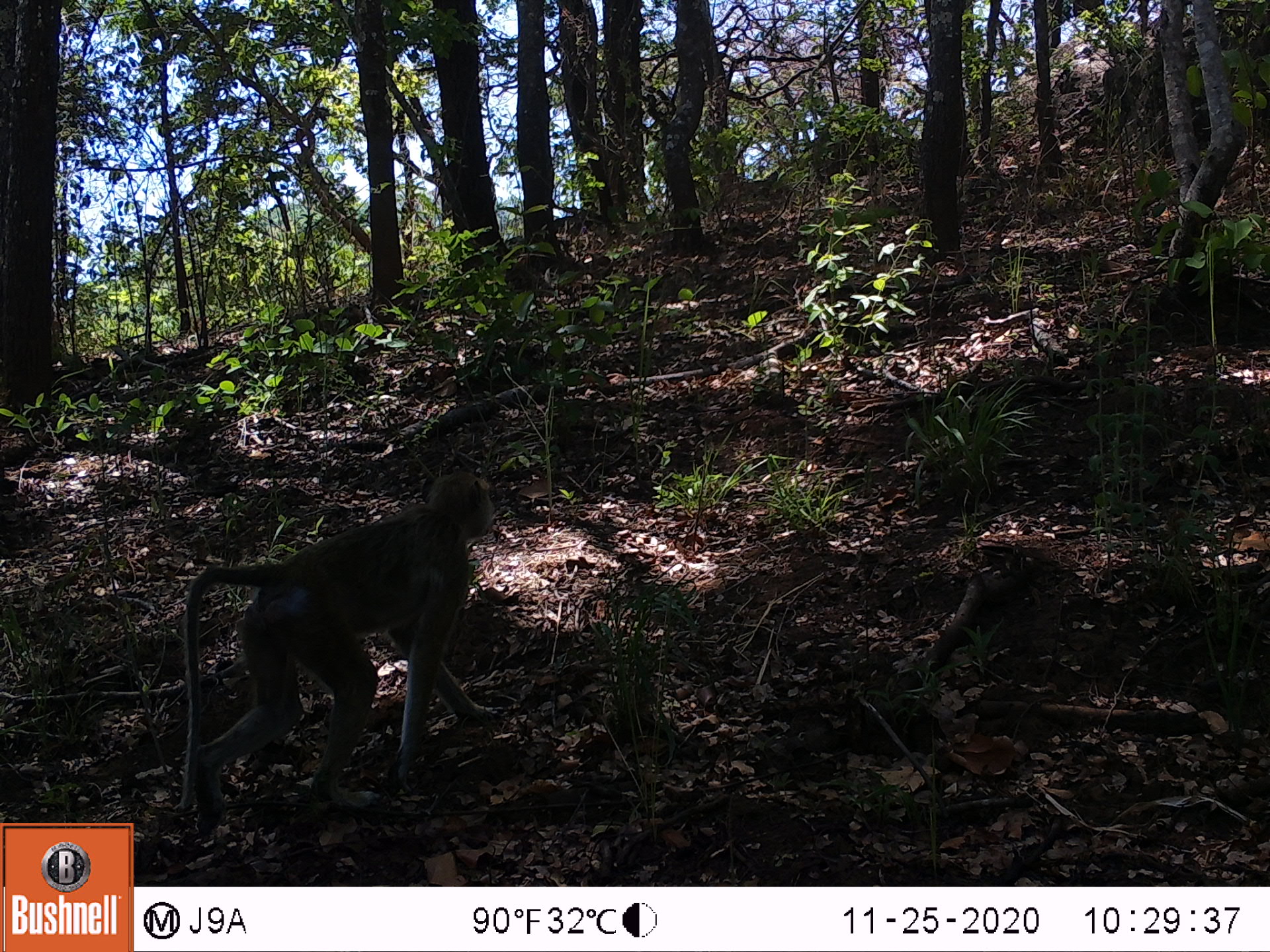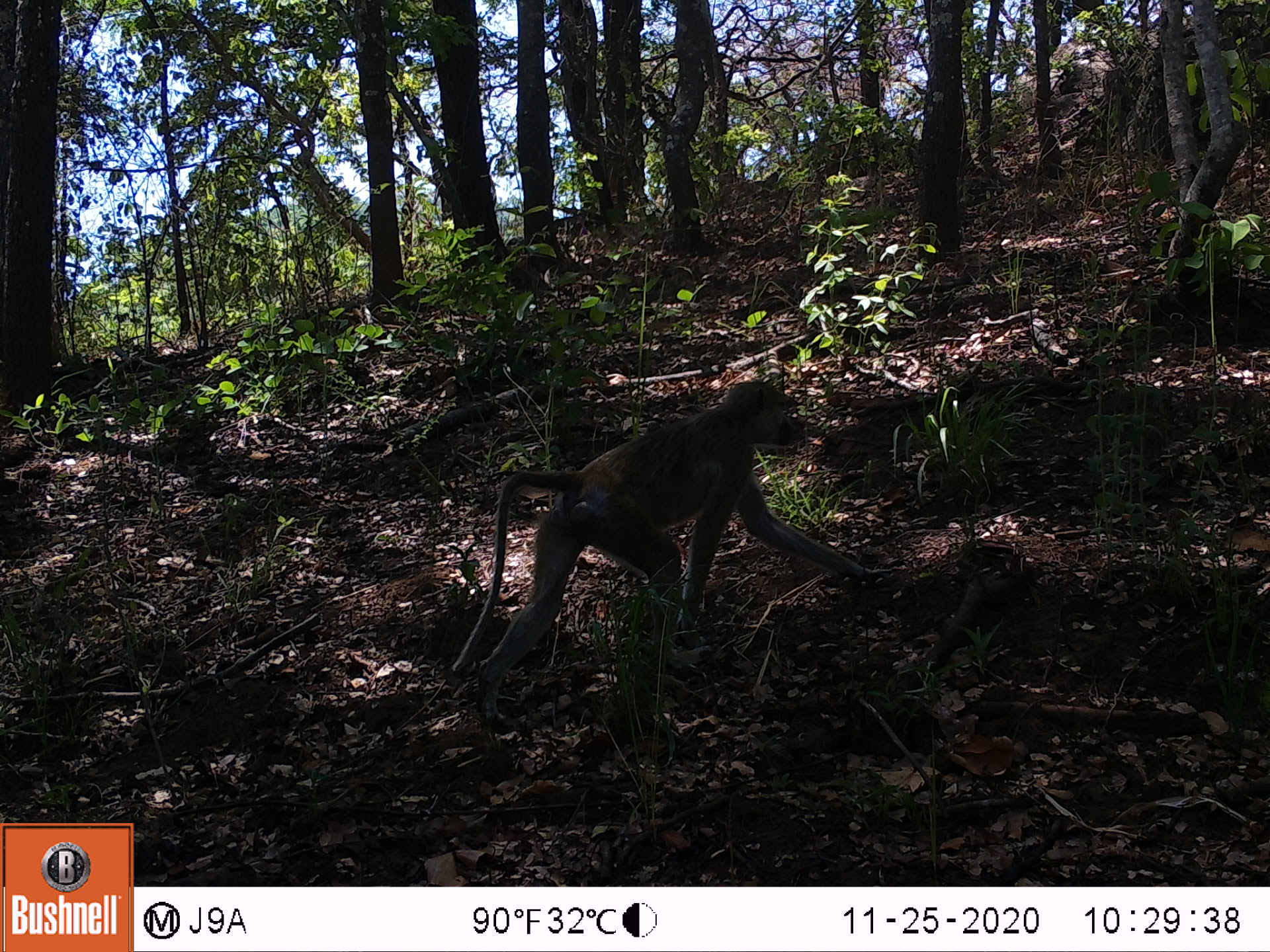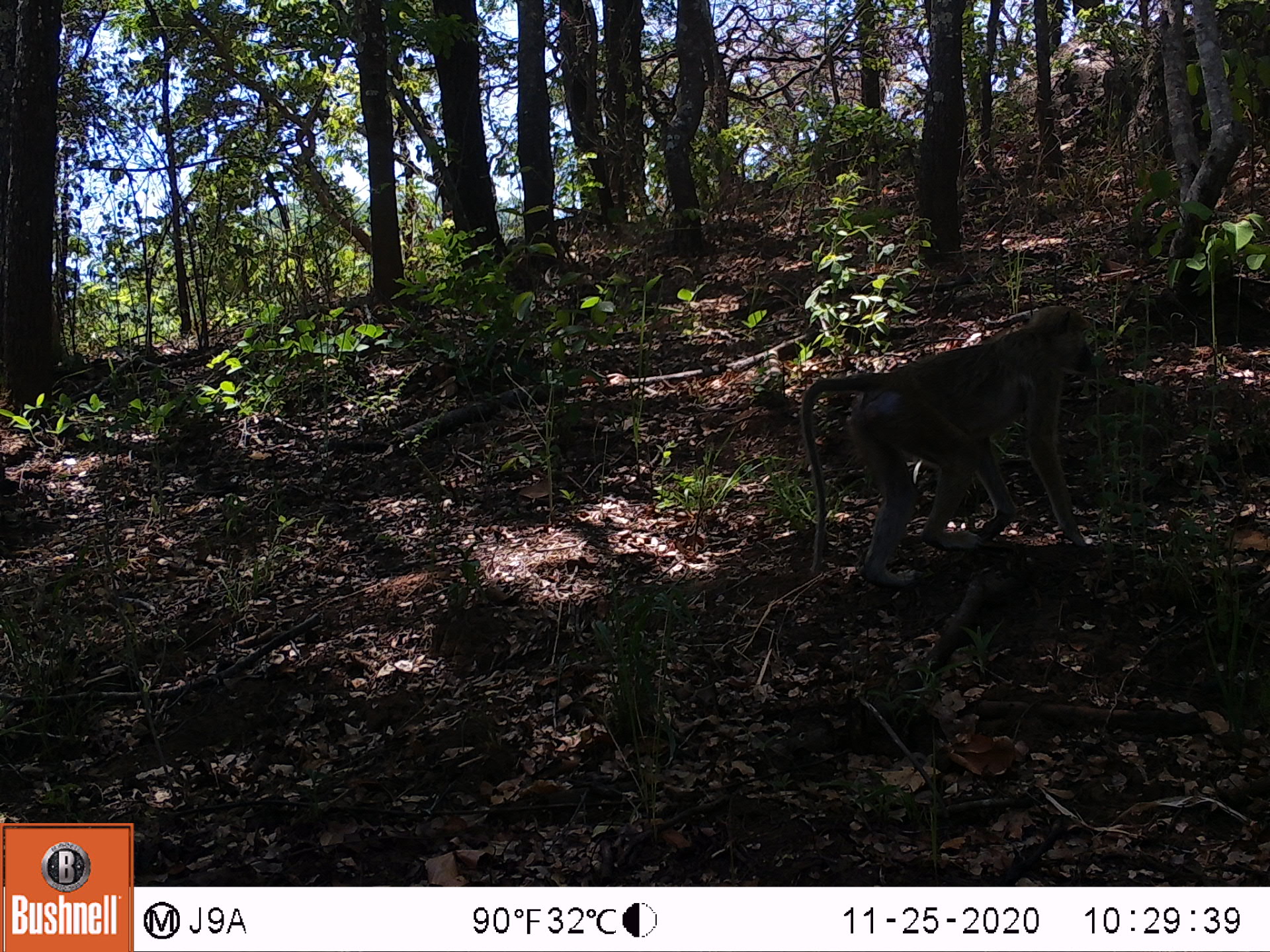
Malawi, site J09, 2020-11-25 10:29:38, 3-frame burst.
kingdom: Animalia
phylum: Chordata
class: Mammalia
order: Primates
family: Cercopithecidae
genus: Papio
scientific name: Papio cynocephalus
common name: yellow baboon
Yellow baboon (Papio cynocephalus), count 1.